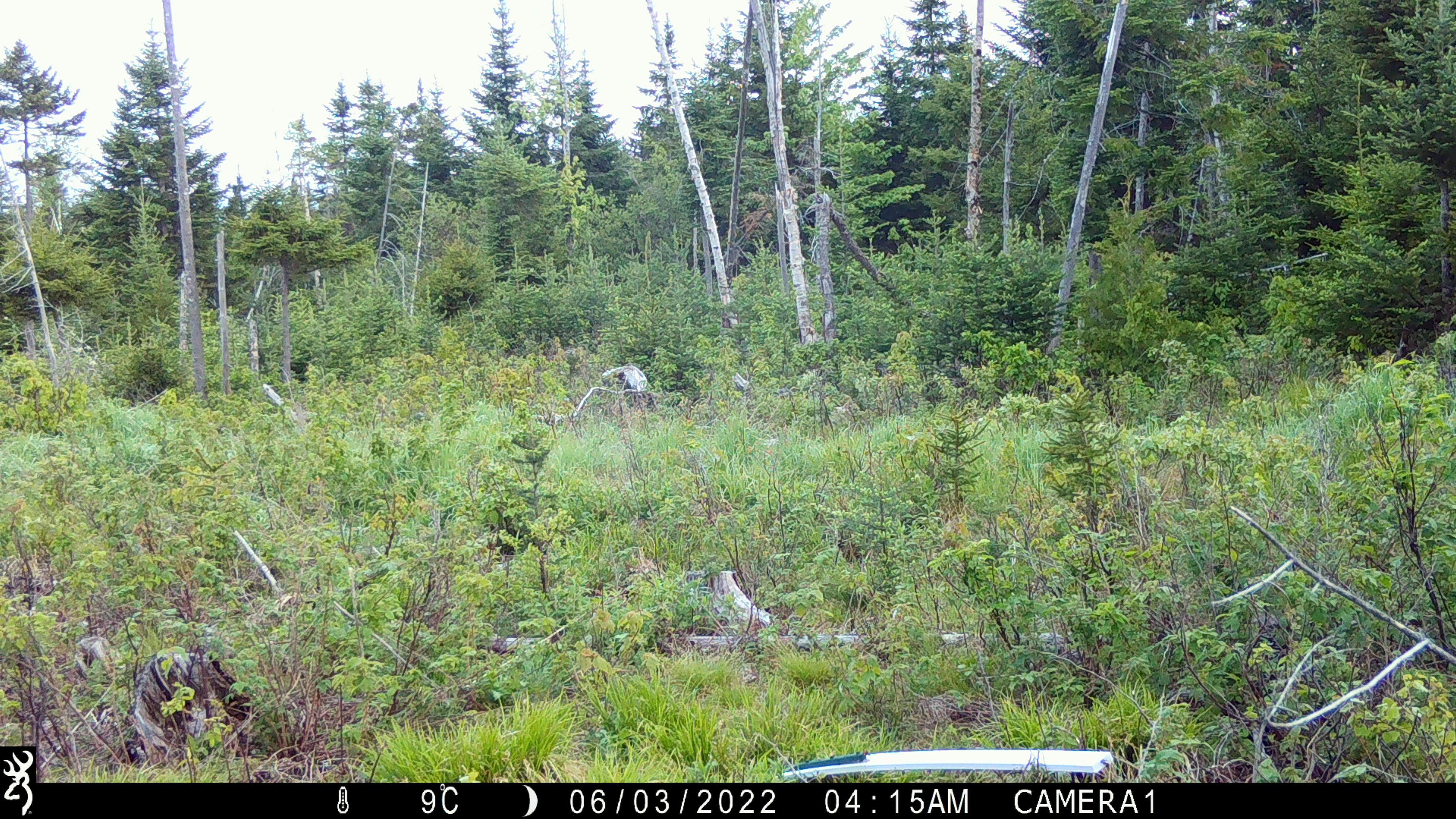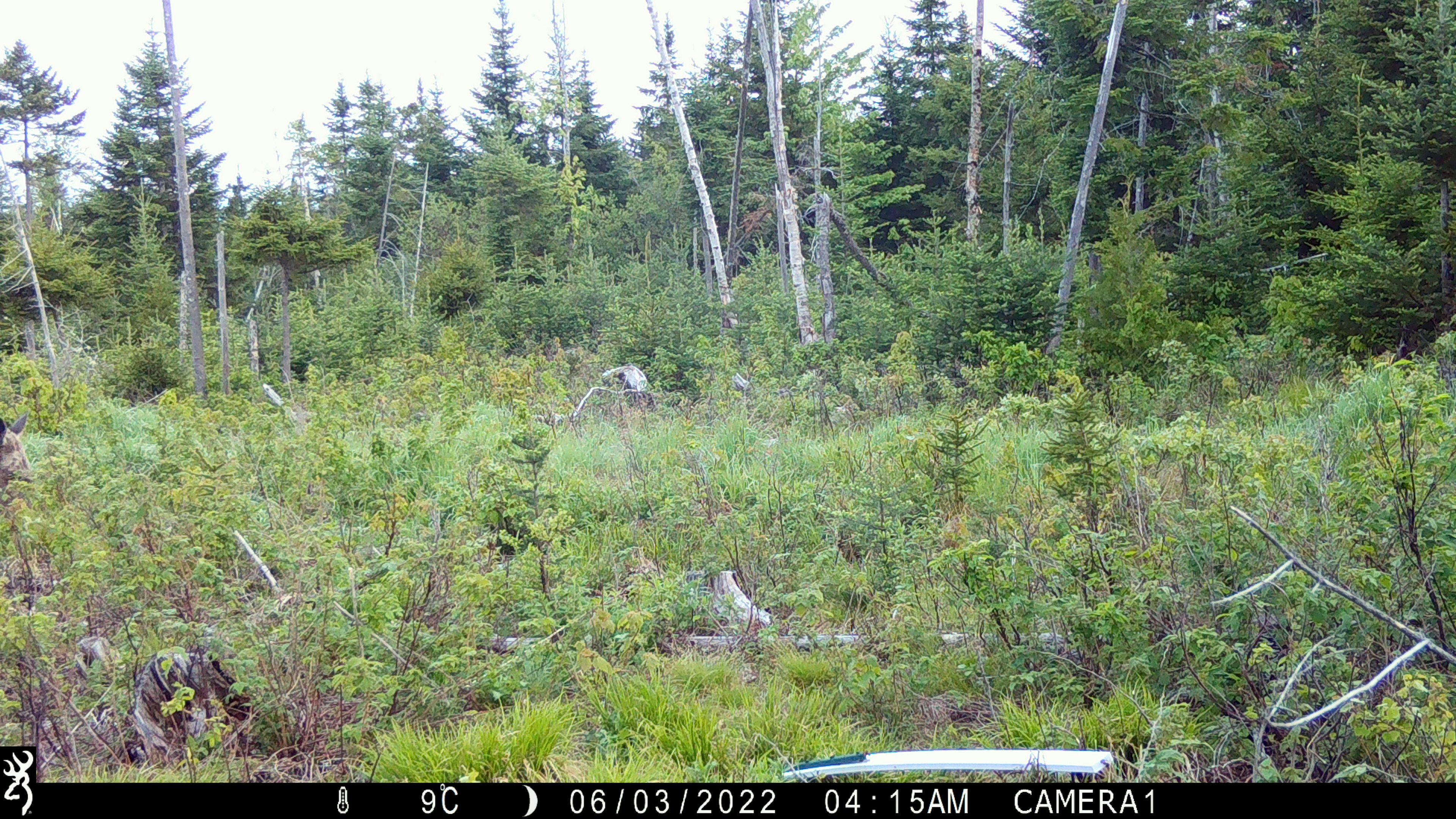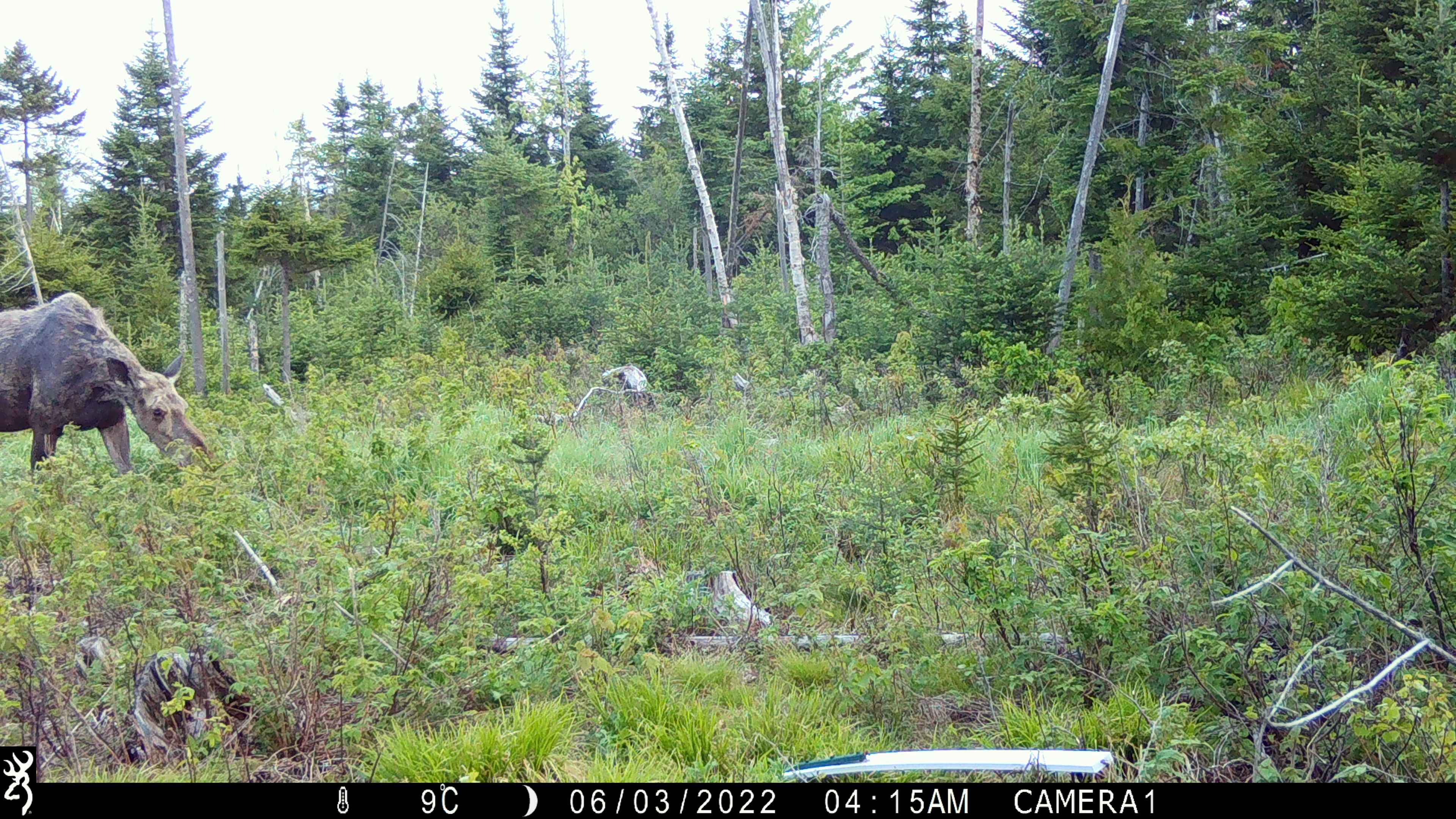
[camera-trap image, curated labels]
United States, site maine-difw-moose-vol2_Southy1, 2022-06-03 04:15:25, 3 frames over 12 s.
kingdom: Animalia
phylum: Chordata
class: Mammalia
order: Artiodactyla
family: Cervidae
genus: Alces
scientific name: Alces alces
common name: moose